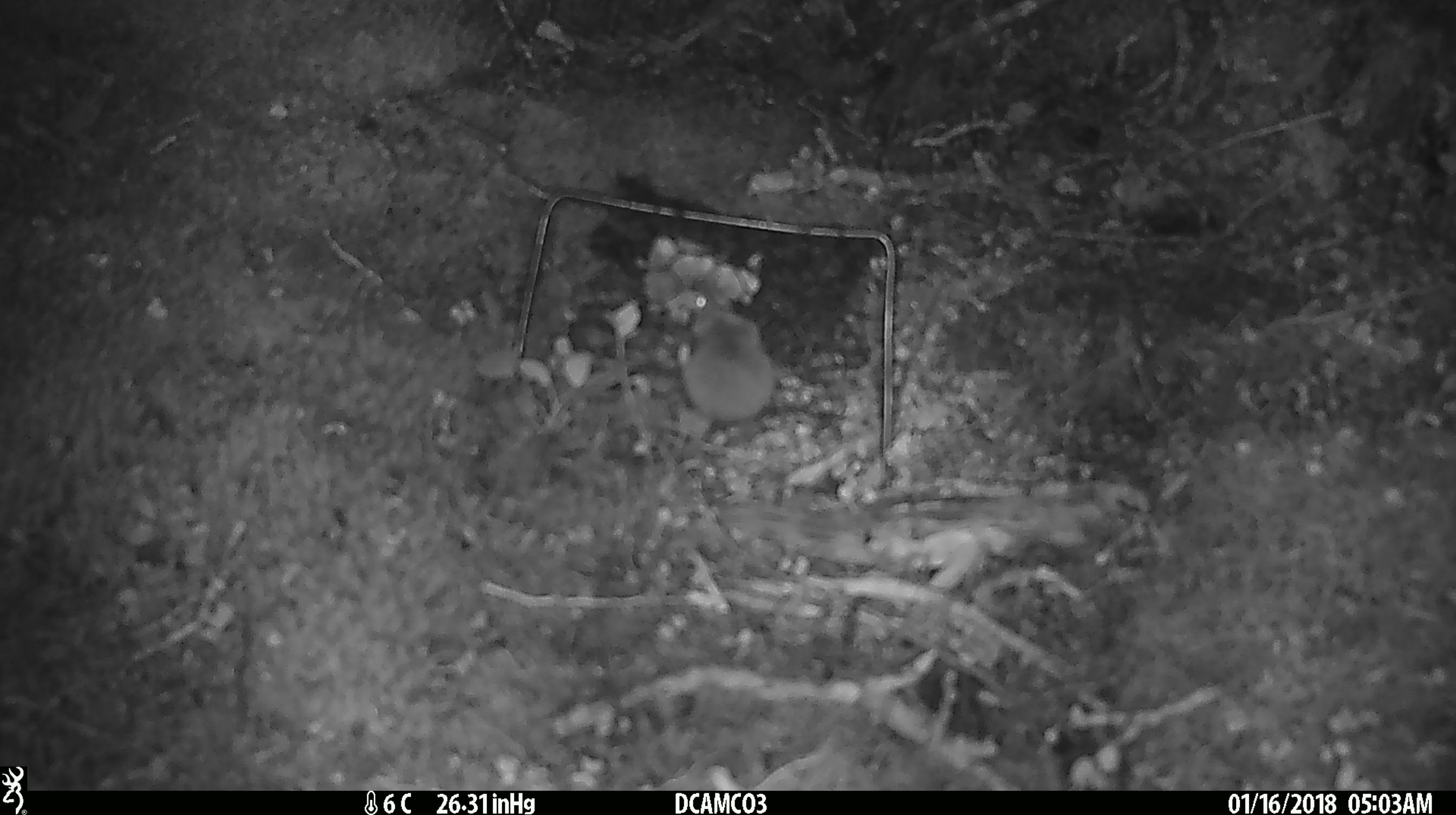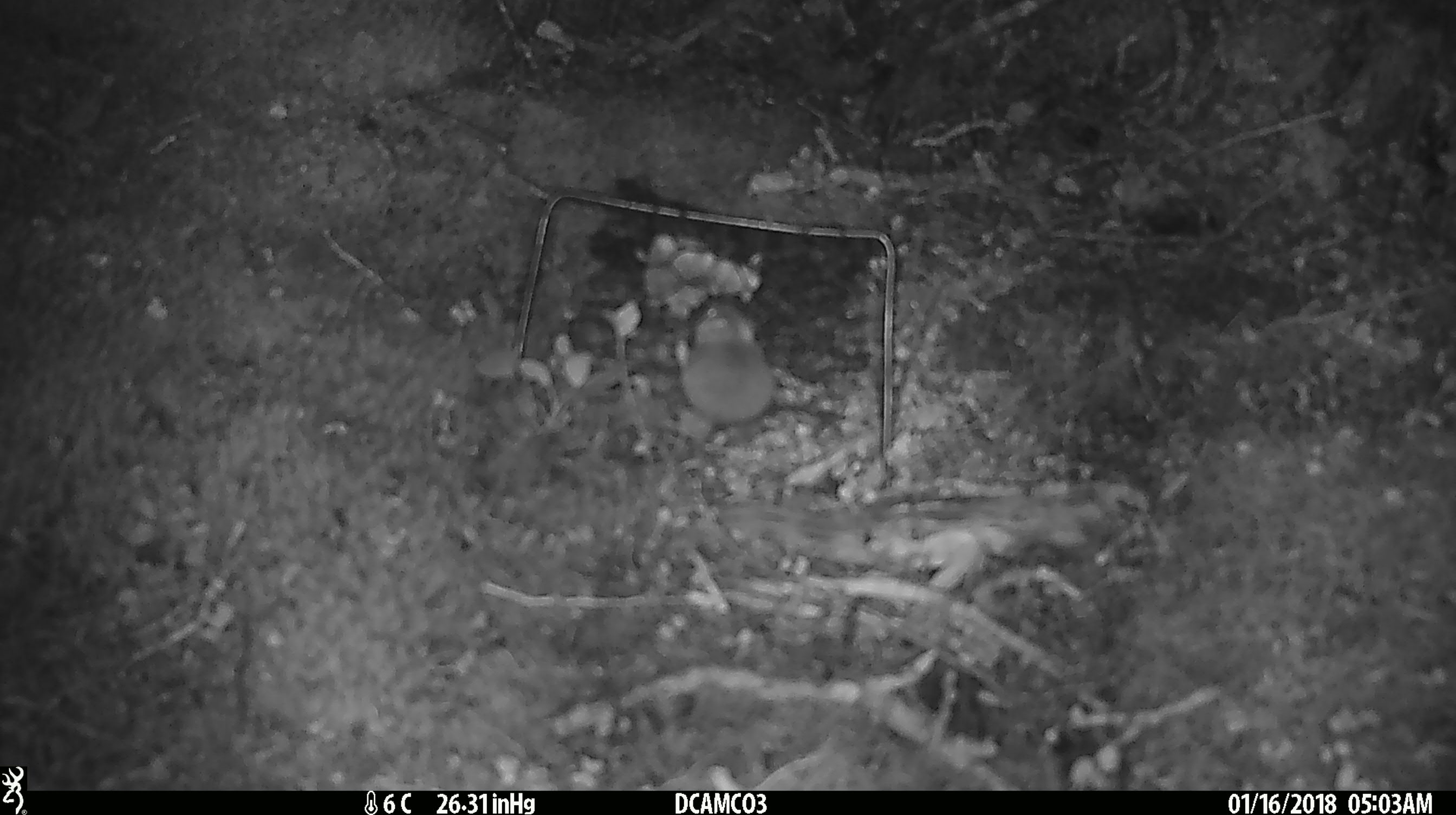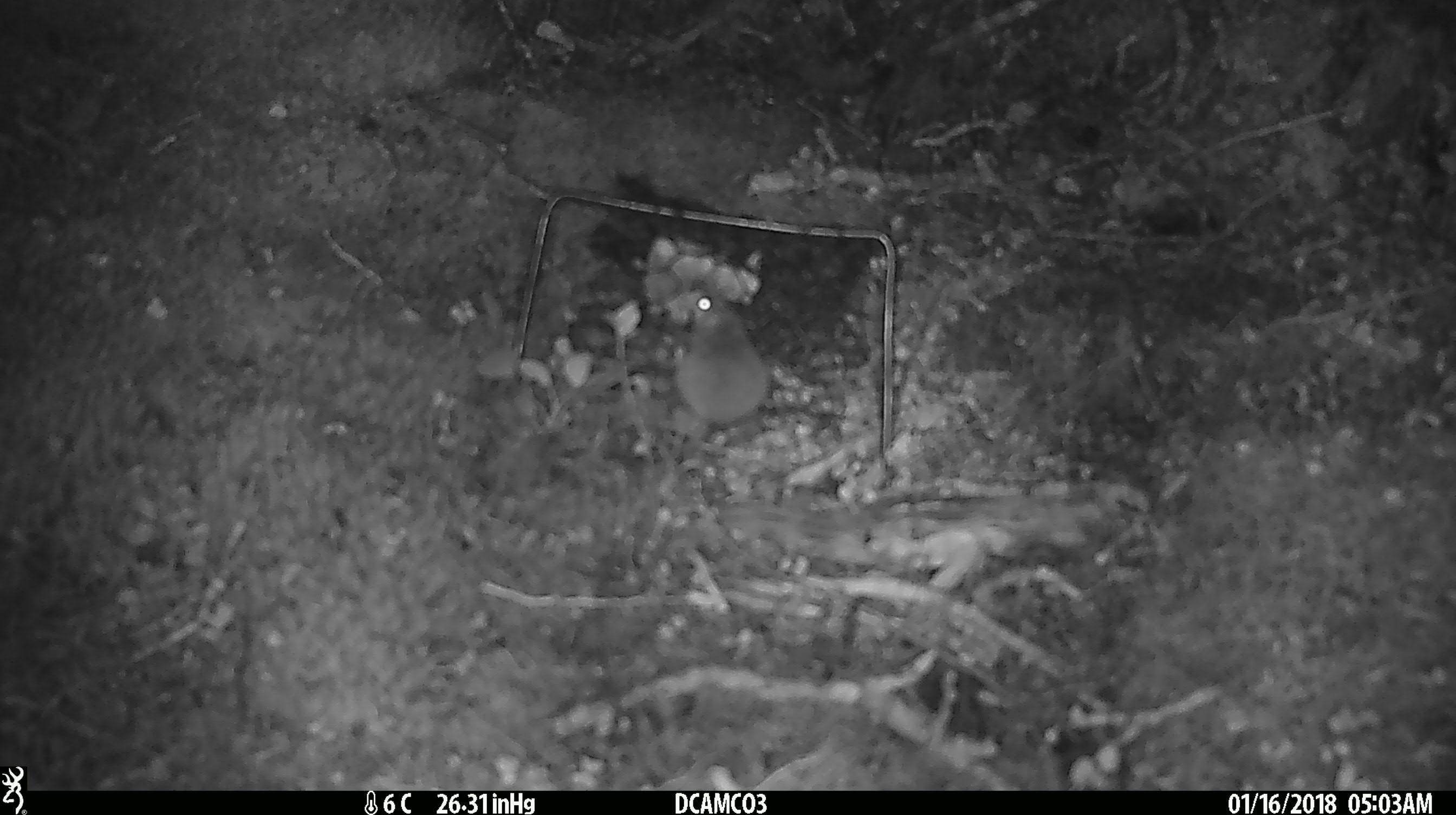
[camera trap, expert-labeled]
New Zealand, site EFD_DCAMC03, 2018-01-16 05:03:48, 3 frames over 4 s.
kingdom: Animalia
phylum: Chordata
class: Mammalia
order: Rodentia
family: Muridae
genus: Mus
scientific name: Mus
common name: mouse